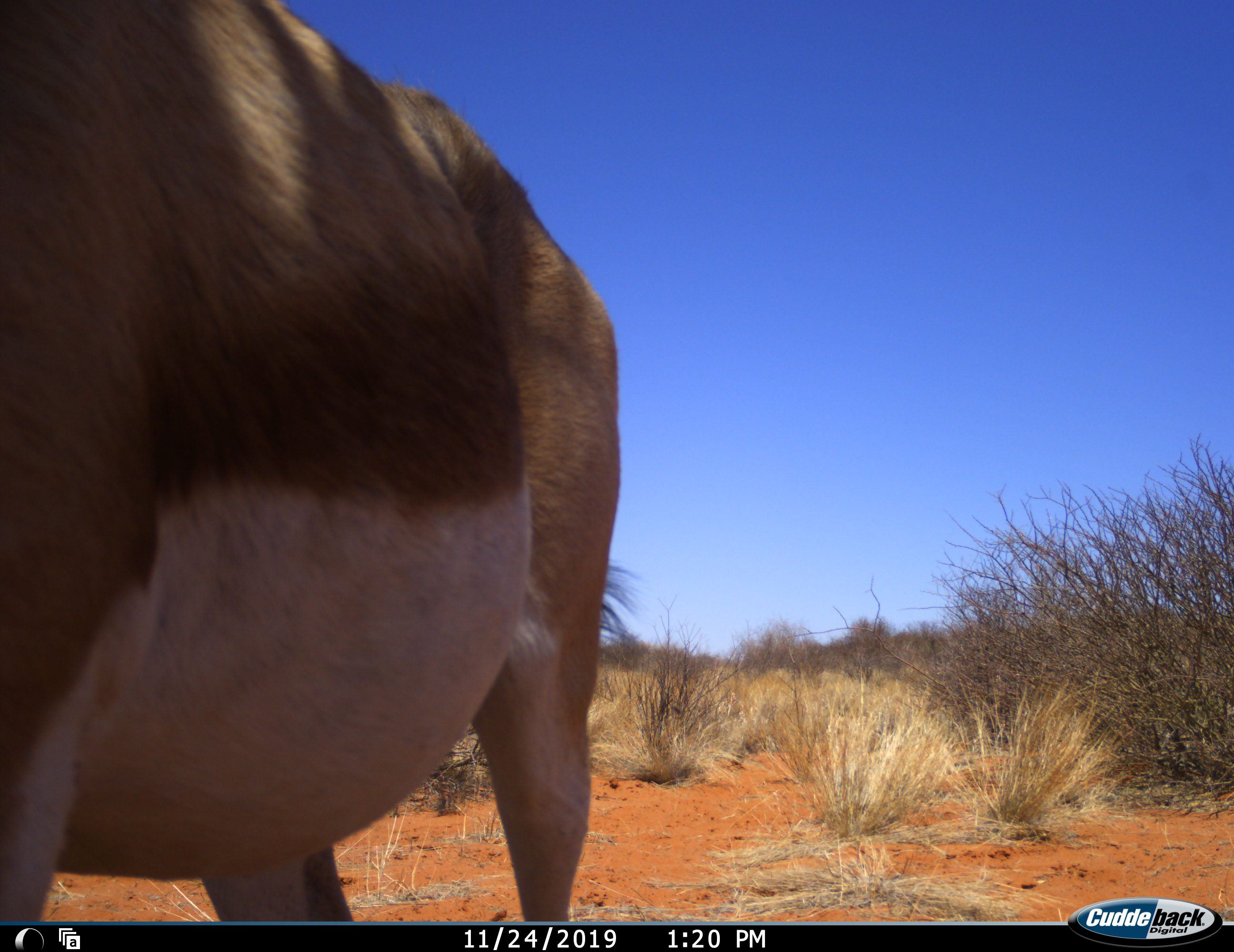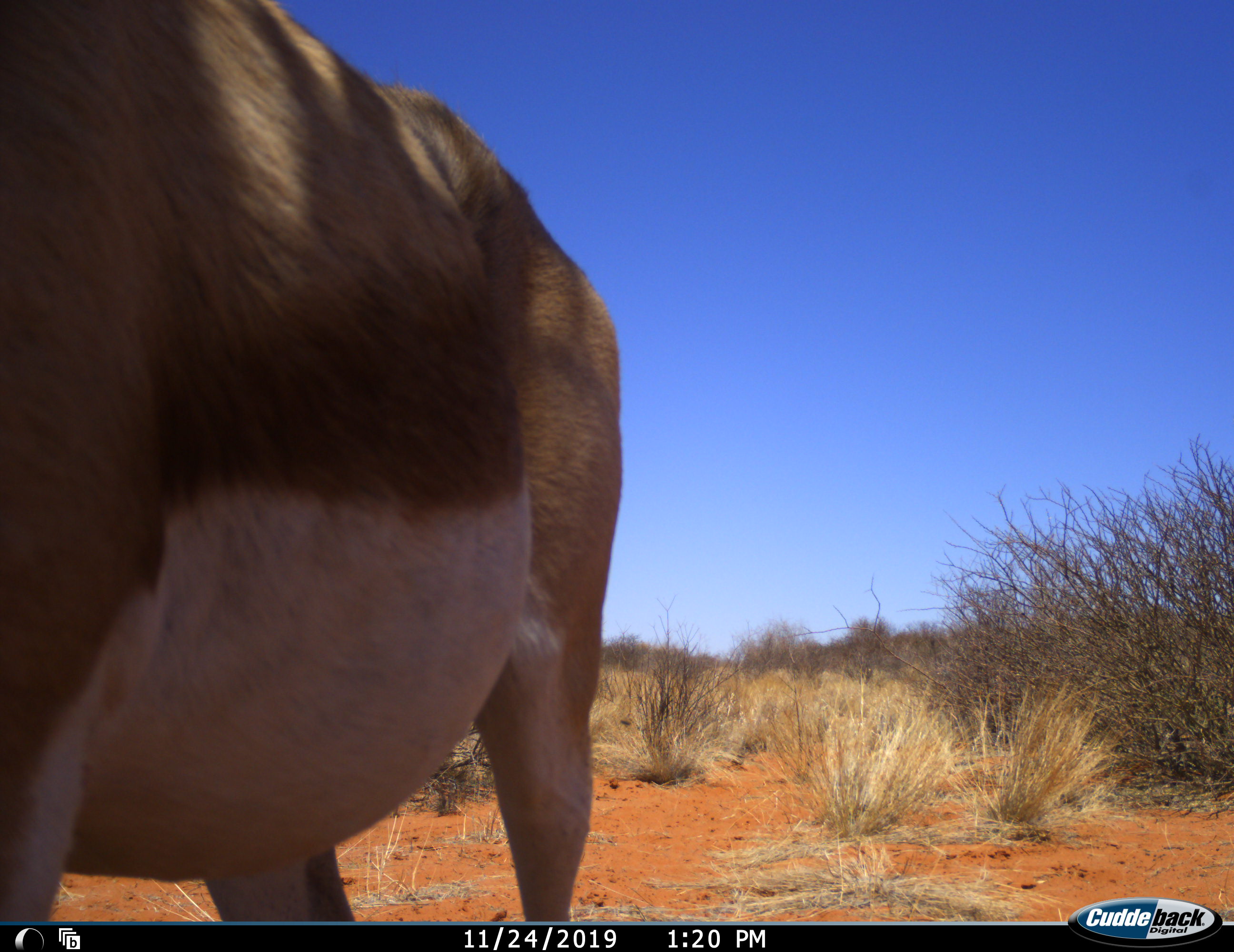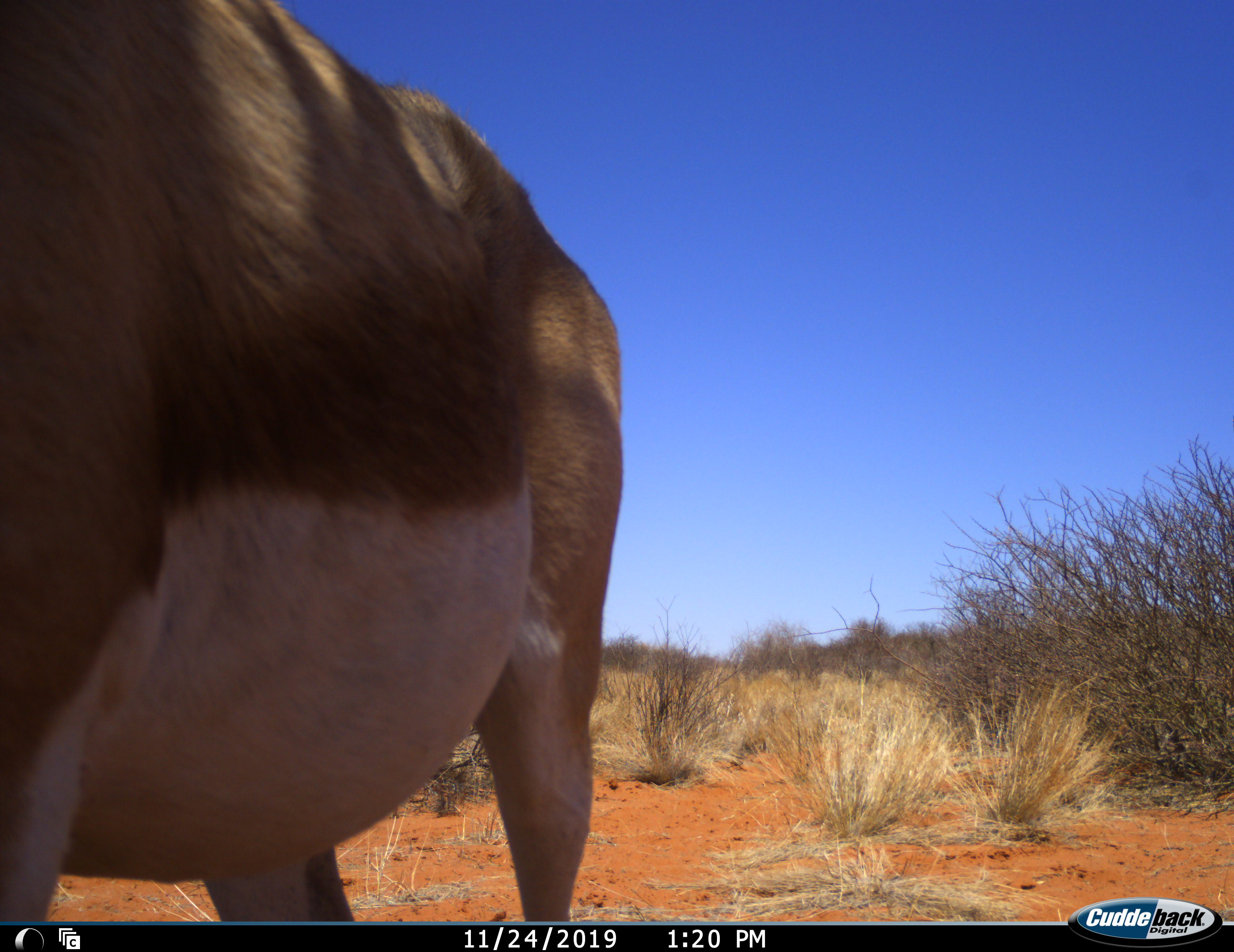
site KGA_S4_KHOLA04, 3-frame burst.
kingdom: Animalia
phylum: Chordata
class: Mammalia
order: Artiodactyla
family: Bovidae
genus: Antidorcas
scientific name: Antidorcas marsupialis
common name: springbok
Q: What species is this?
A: Springbok (Antidorcas marsupialis).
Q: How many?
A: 1.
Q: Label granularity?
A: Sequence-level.